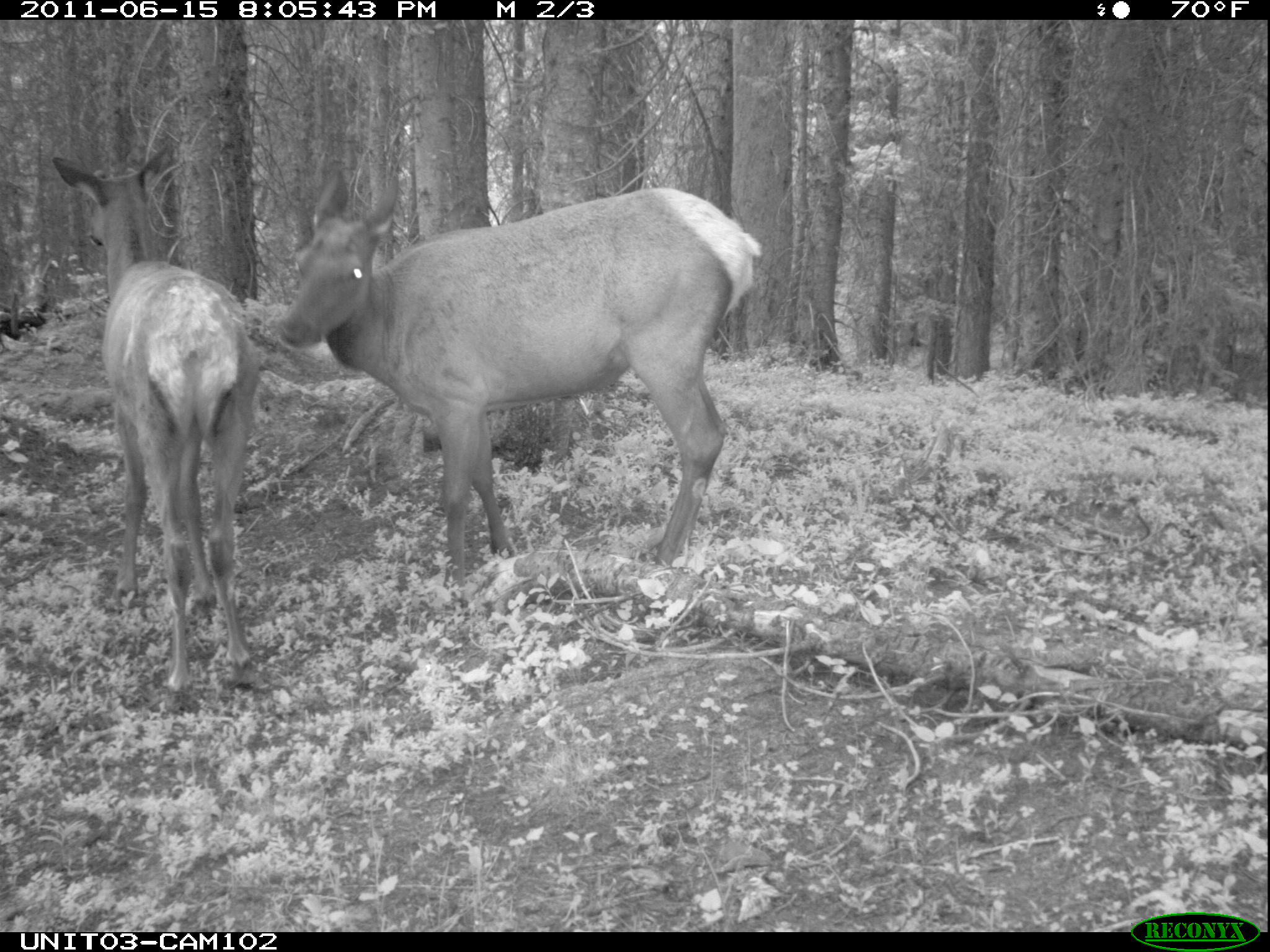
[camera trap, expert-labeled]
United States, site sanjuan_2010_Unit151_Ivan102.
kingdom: Animalia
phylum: Chordata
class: Mammalia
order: Artiodactyla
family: Cervidae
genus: Cervus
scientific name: Cervus elaphus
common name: red deer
Cervus elaphus (red deer).